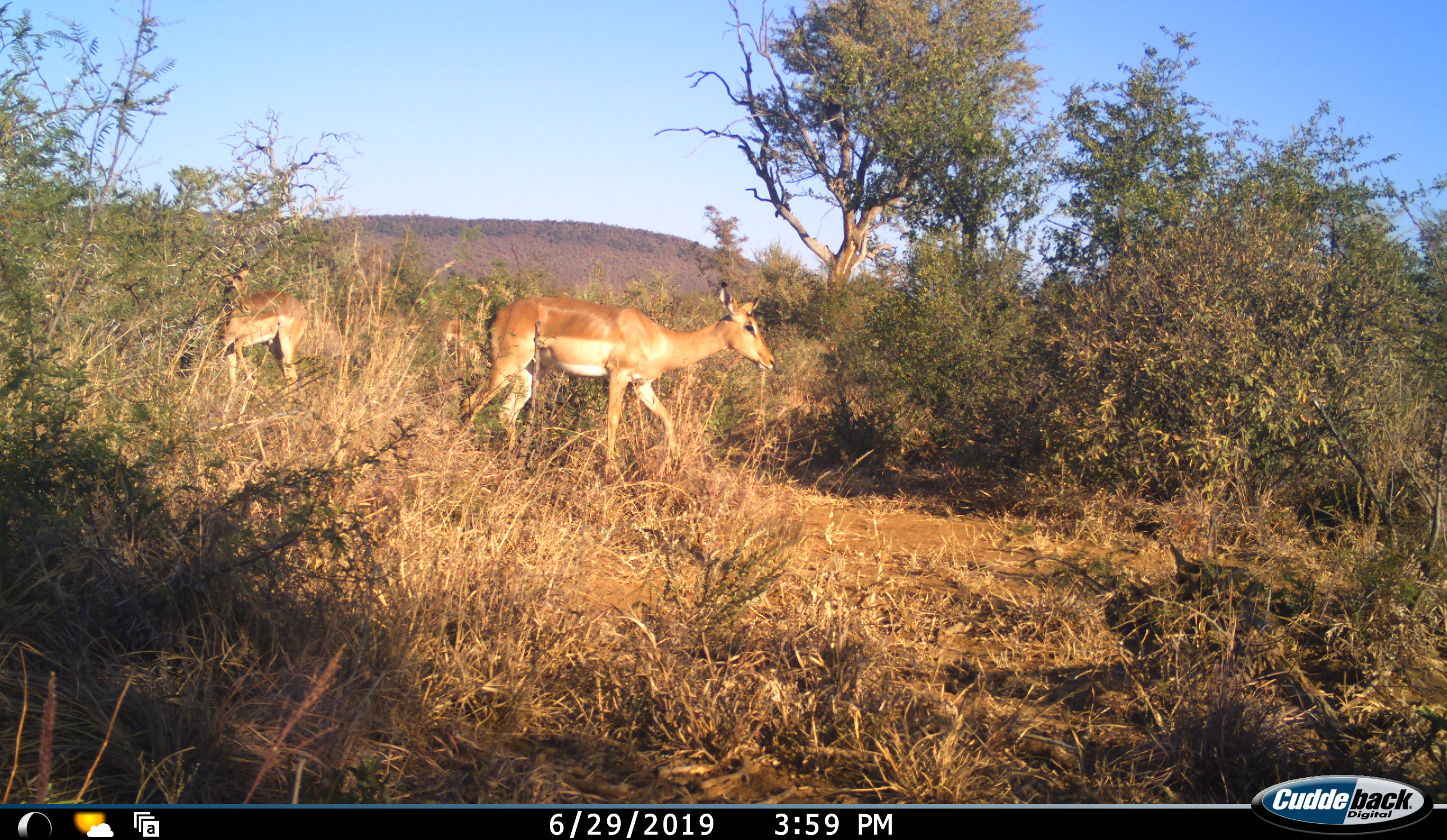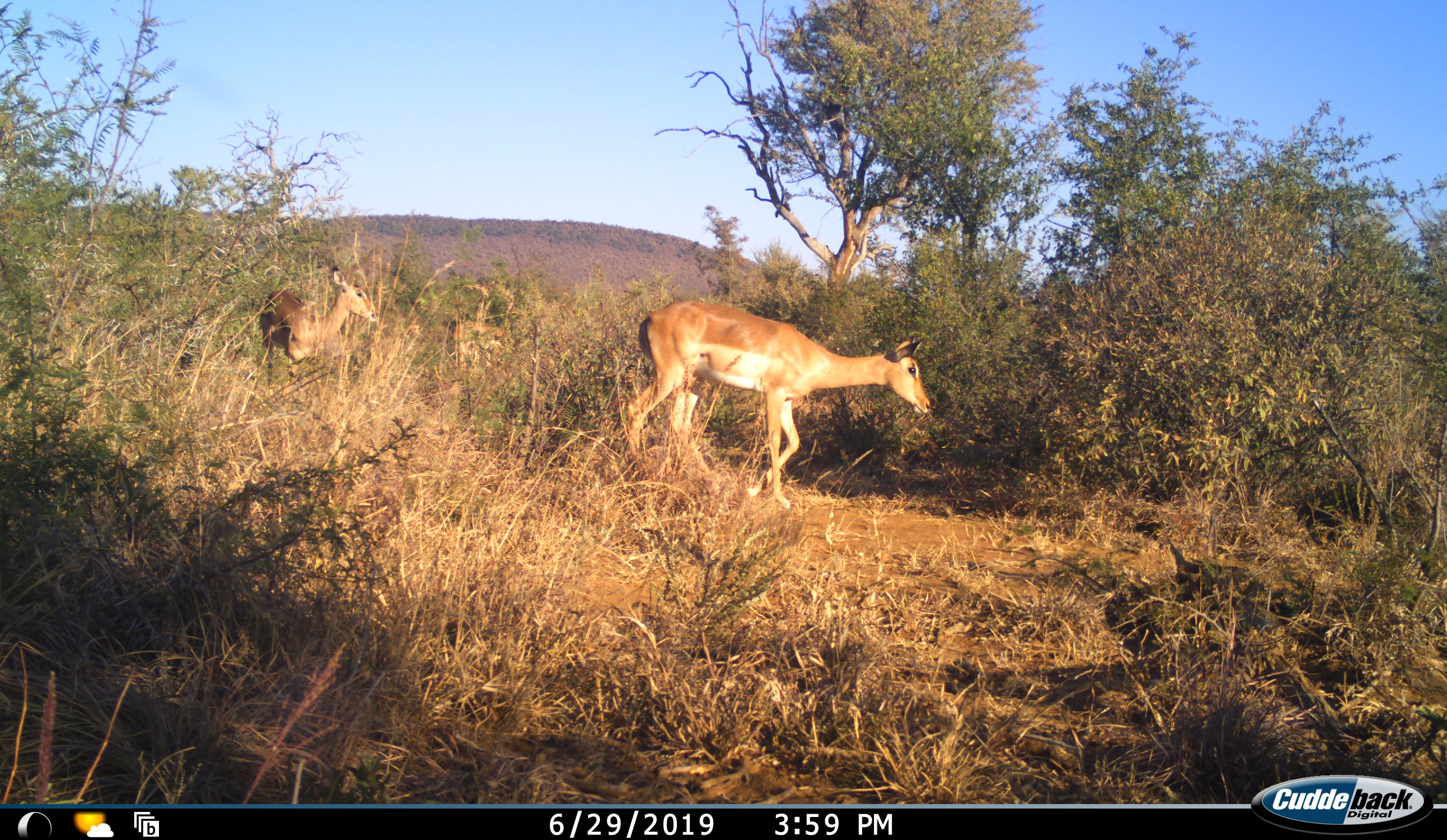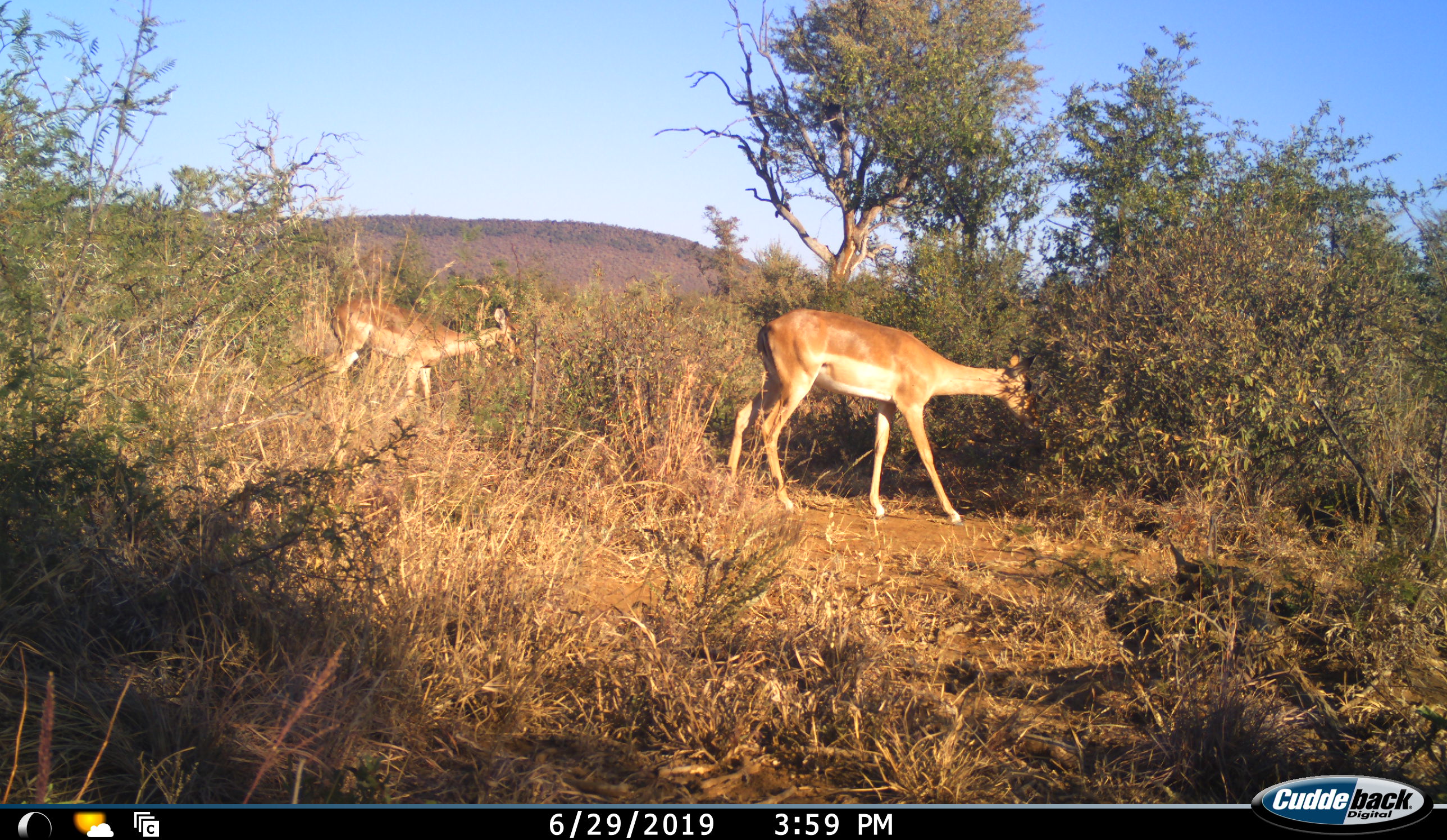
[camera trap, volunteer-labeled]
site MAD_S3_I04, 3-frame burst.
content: unidentified animal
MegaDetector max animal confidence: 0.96